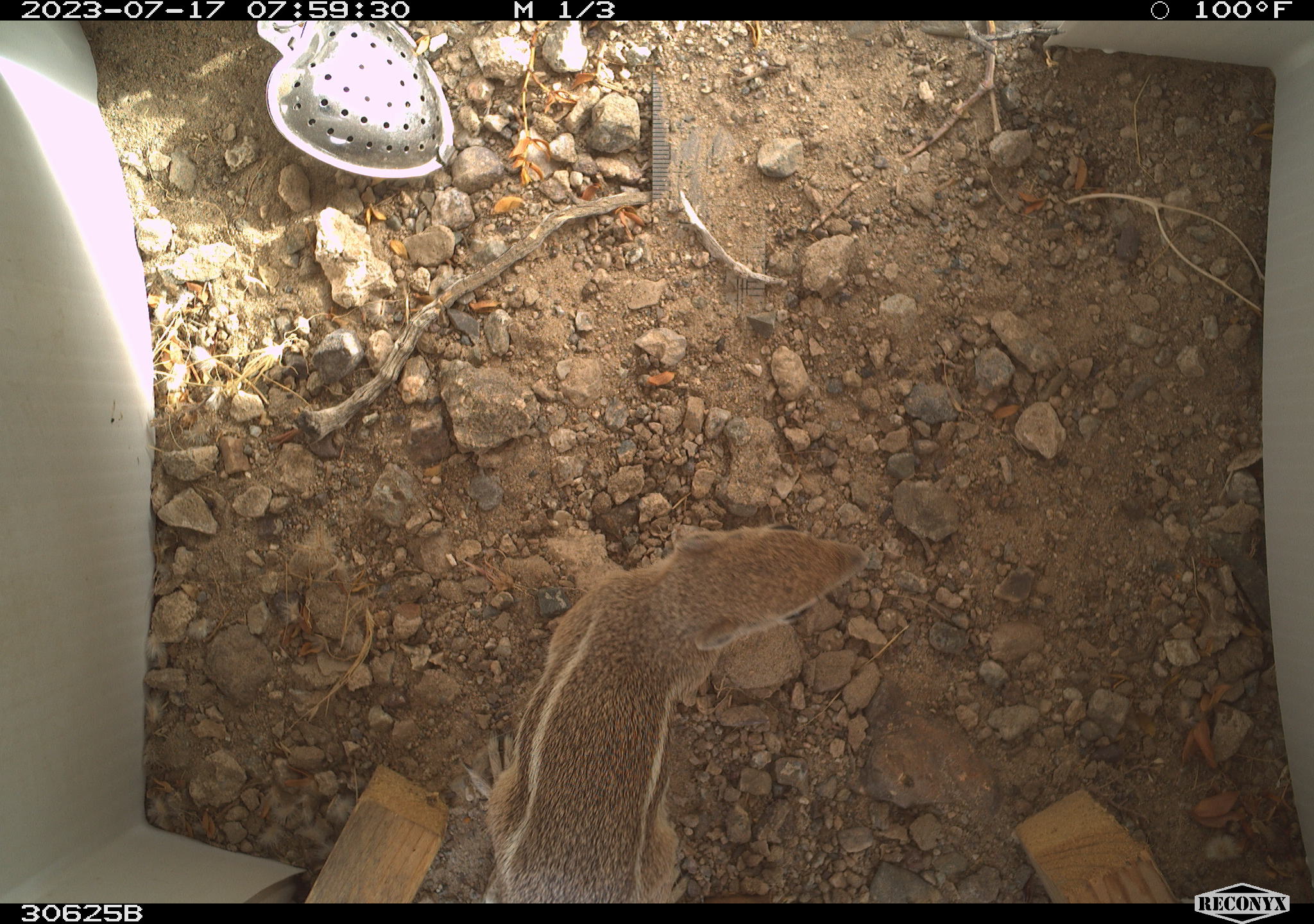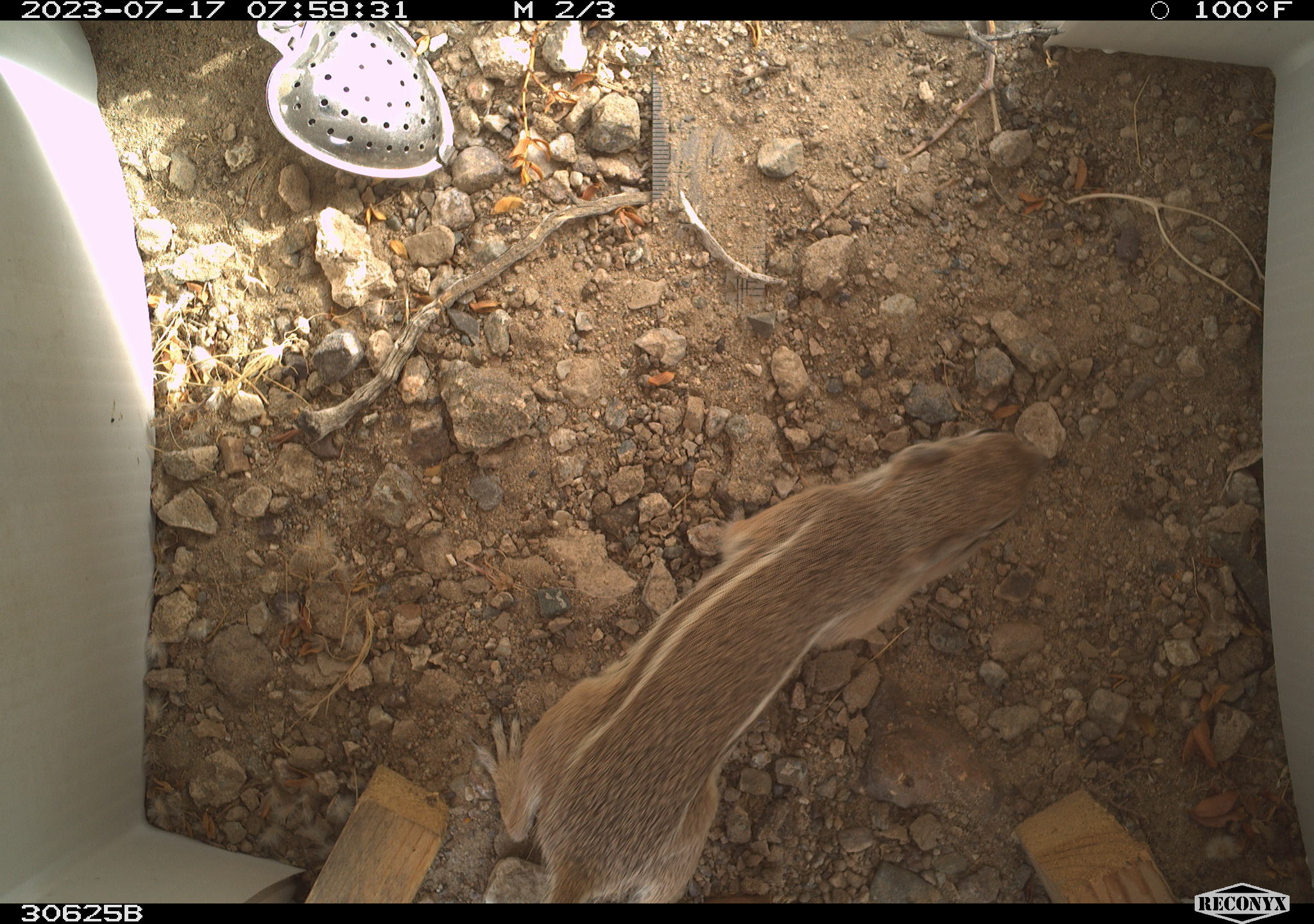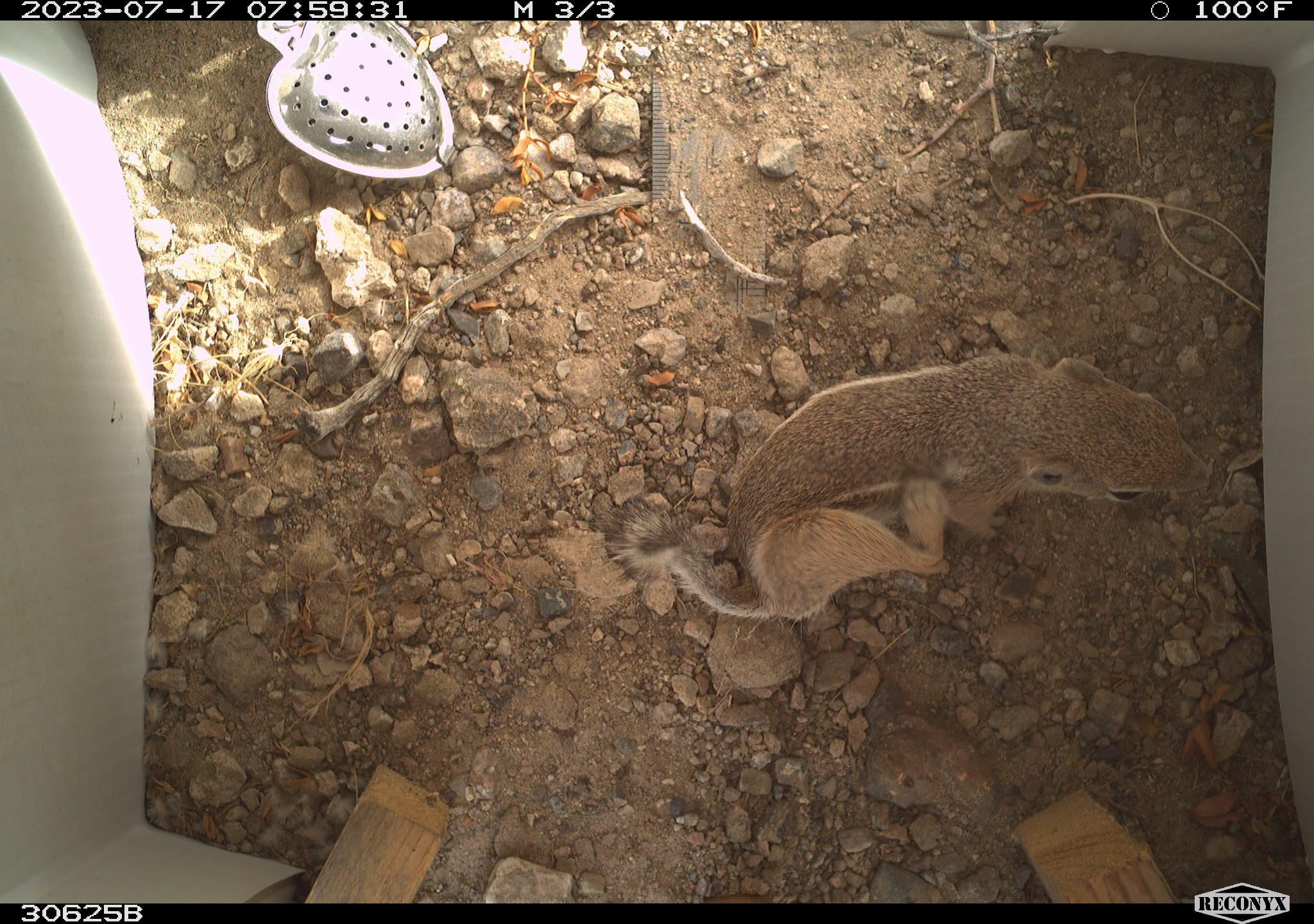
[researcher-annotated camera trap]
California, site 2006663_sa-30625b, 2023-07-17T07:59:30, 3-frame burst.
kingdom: Animalia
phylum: Chordata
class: Mammalia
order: Rodentia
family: Sciuridae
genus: Ammospermophilus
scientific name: Ammospermophilus leucurus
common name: white-tailed antelope squirrel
White-tailed antelope squirrel (Ammospermophilus leucurus).